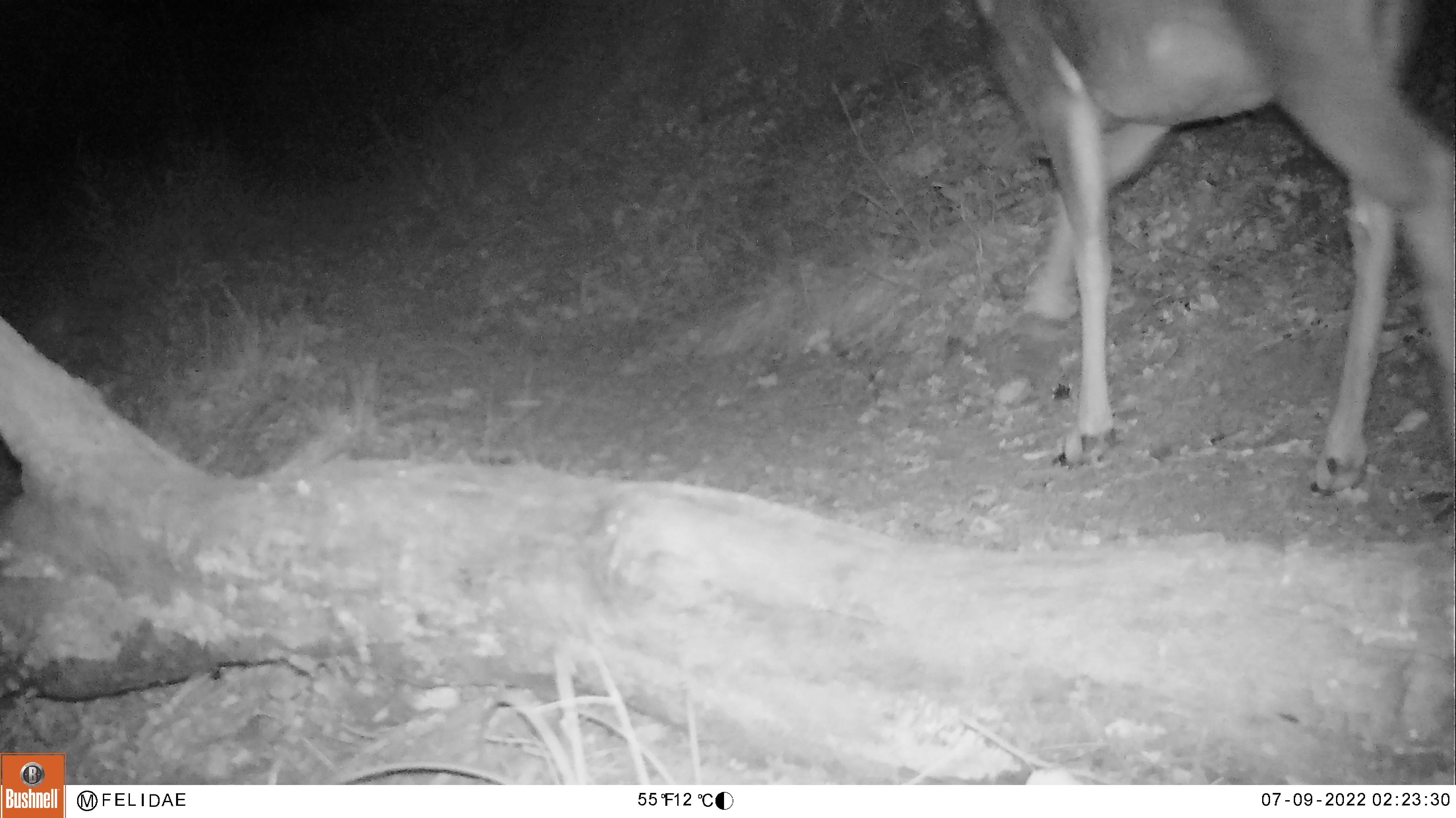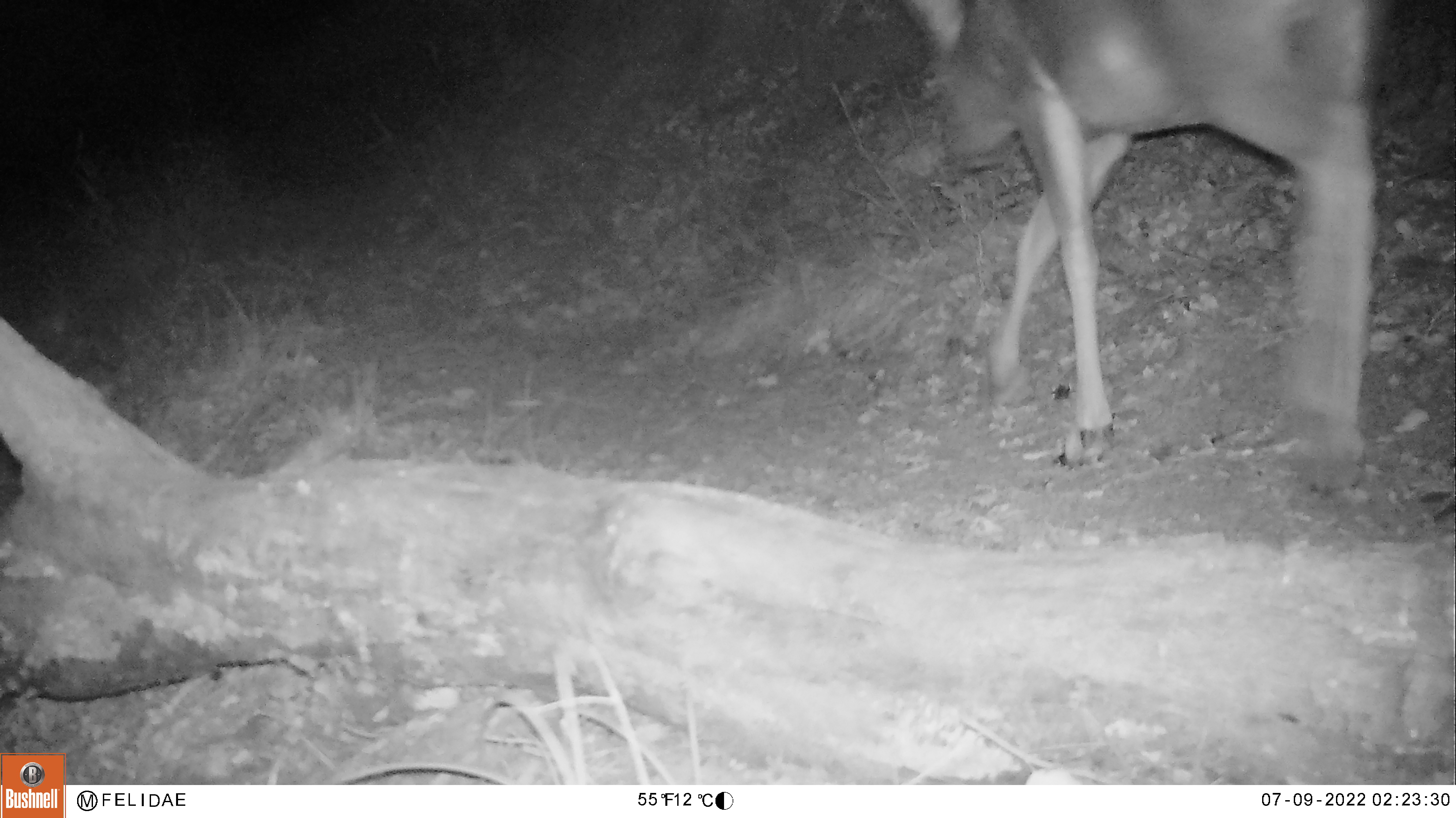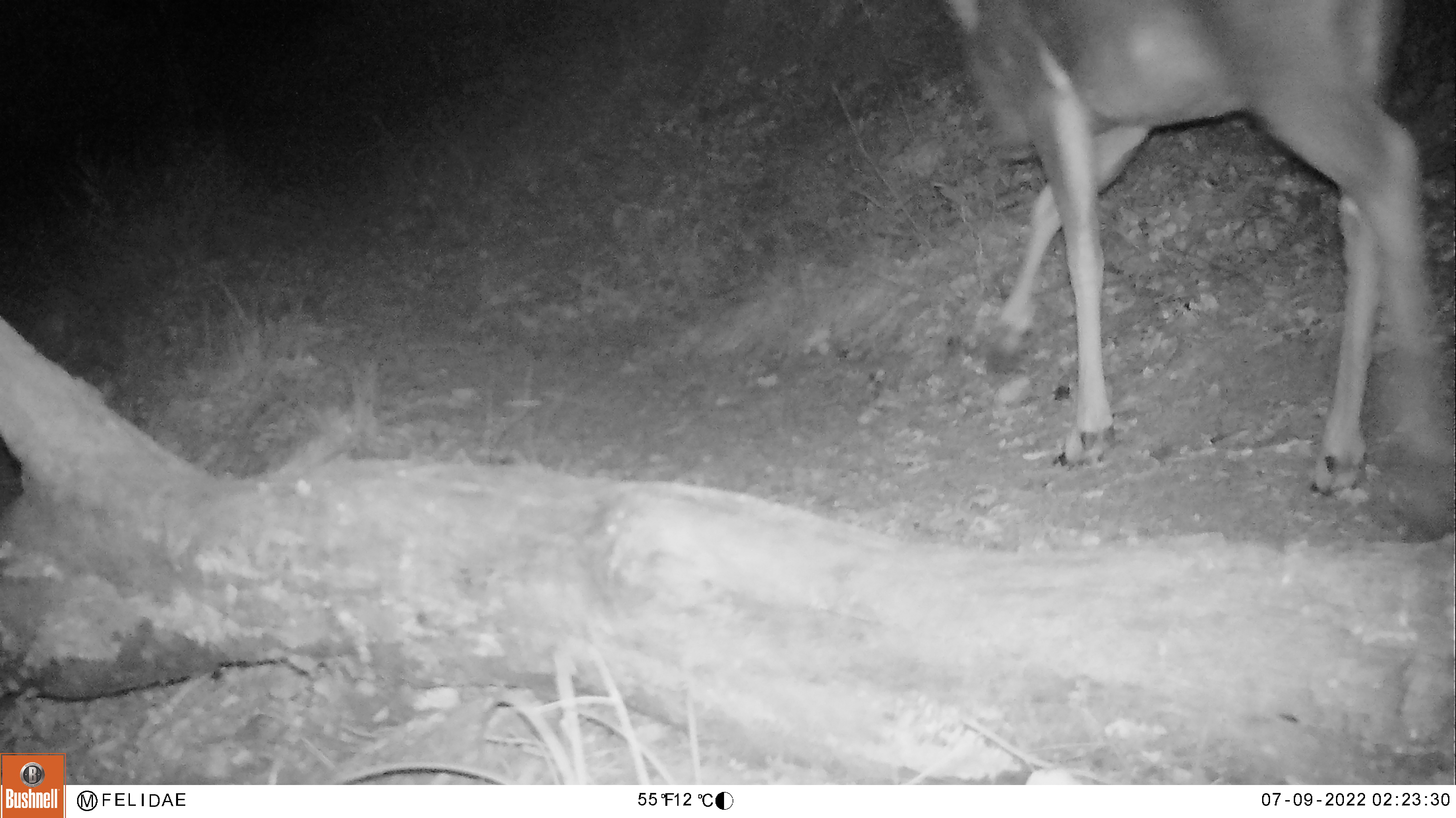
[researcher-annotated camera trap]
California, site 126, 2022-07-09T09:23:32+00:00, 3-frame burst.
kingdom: Animalia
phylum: Chordata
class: Mammalia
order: Artiodactyla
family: Cervidae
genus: Odocoileus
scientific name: Odocoileus hemionus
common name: mule deer